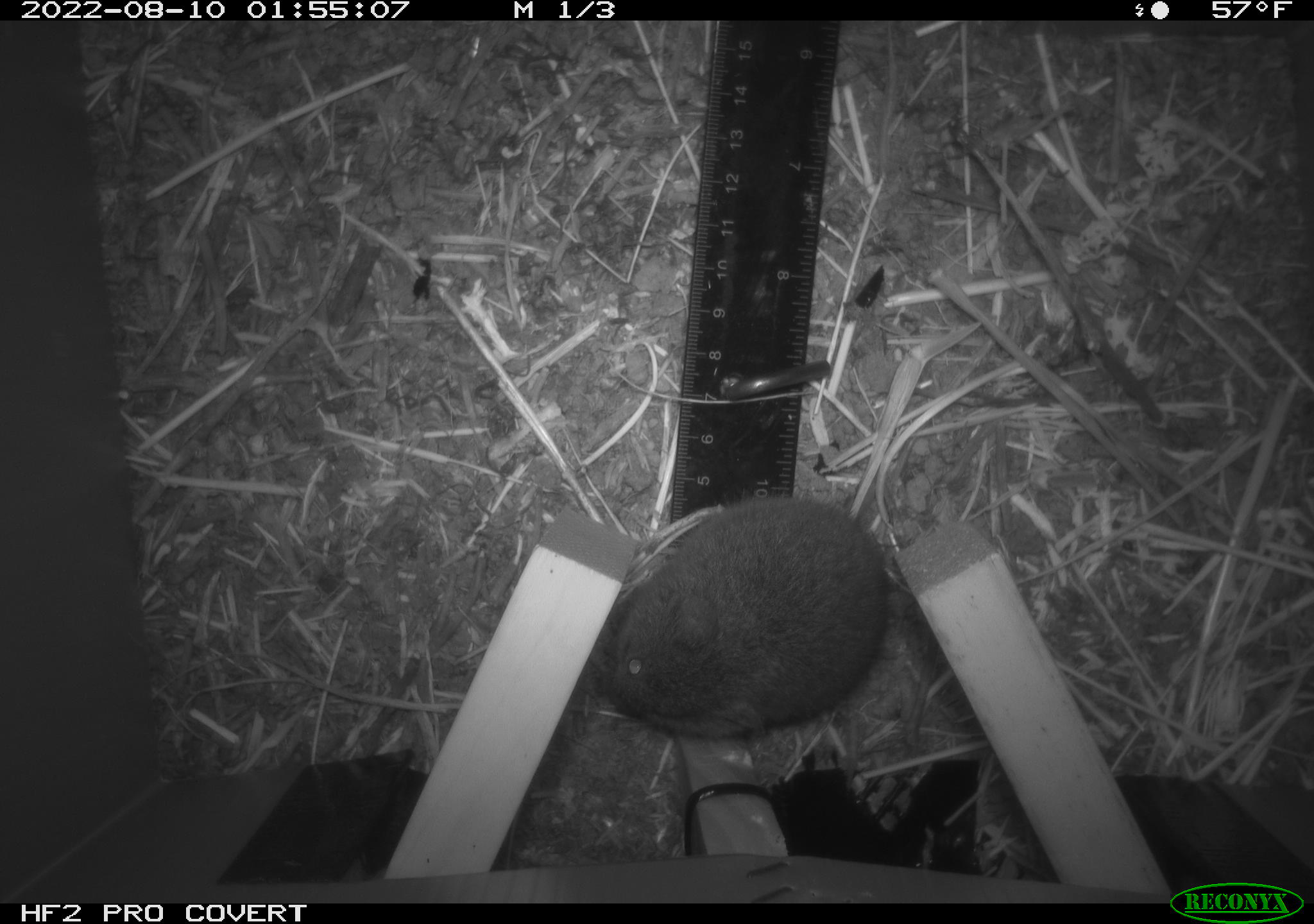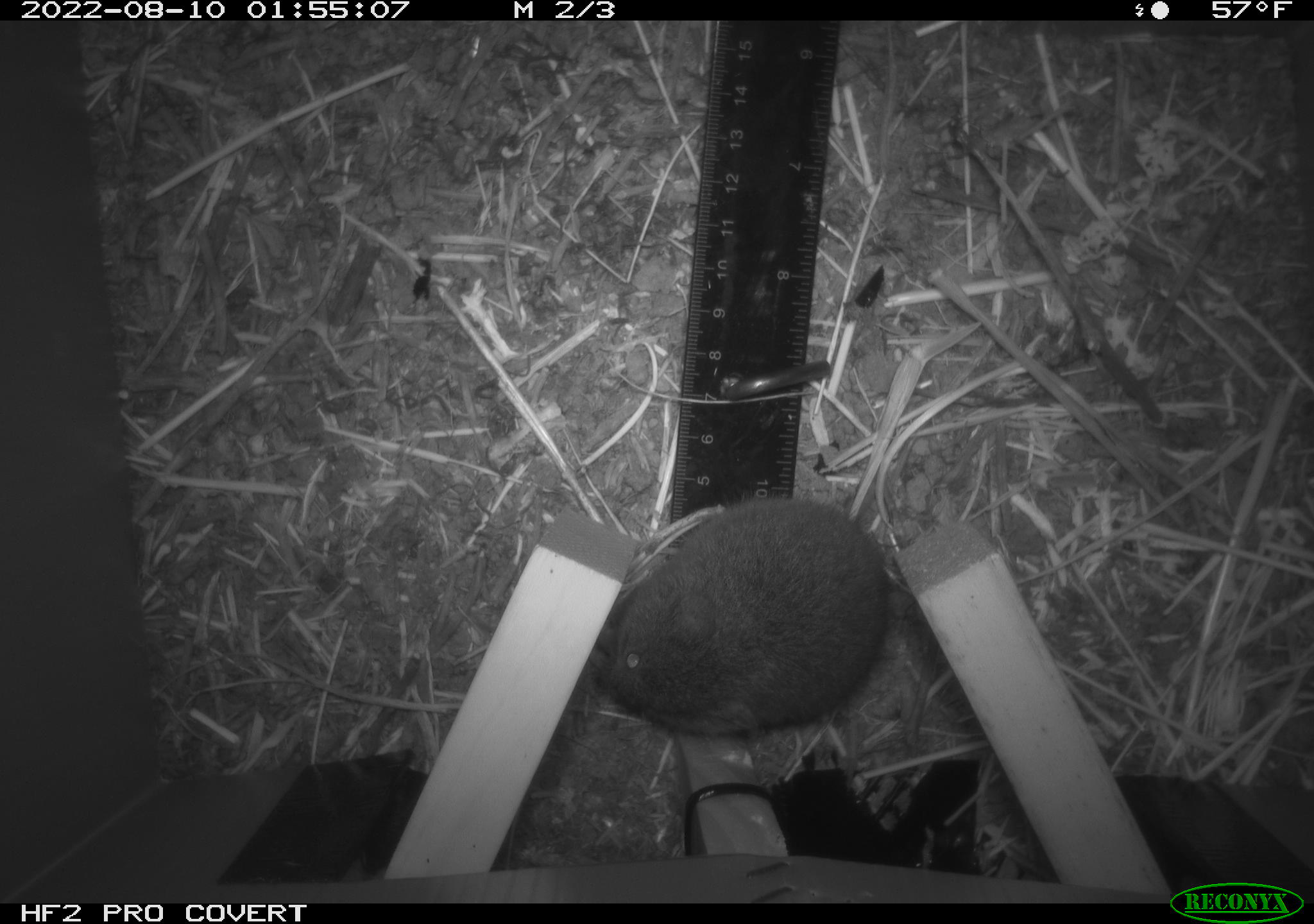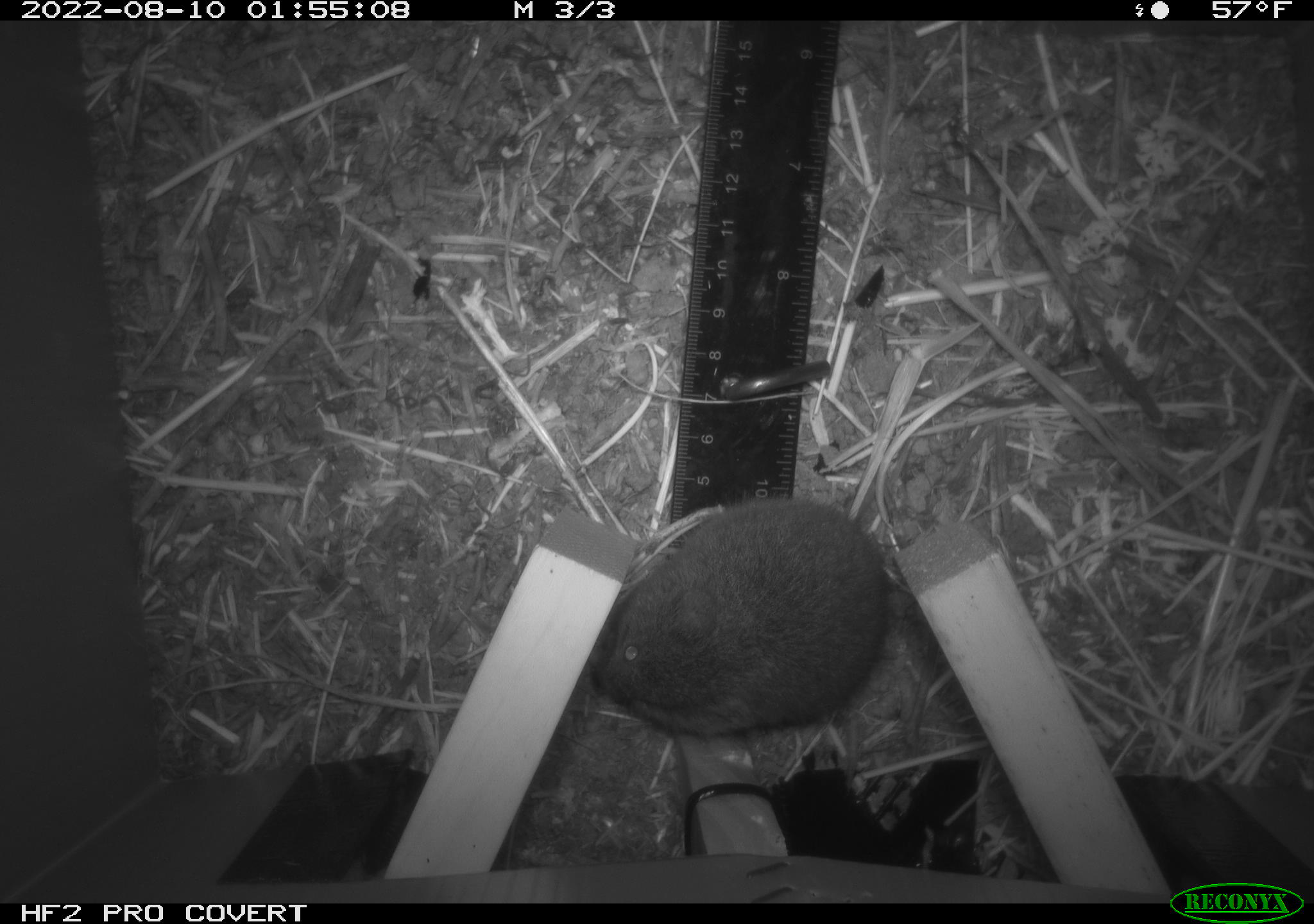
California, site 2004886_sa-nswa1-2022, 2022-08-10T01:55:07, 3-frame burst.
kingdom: Animalia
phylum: Chordata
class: Mammalia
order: Rodentia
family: Cricetidae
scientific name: Cricetidae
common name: hamsters, voles, lemmings, and allies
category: cricetidae family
Cricetidae family (hamsters, voles, lemmings, and allies) (Cricetidae).